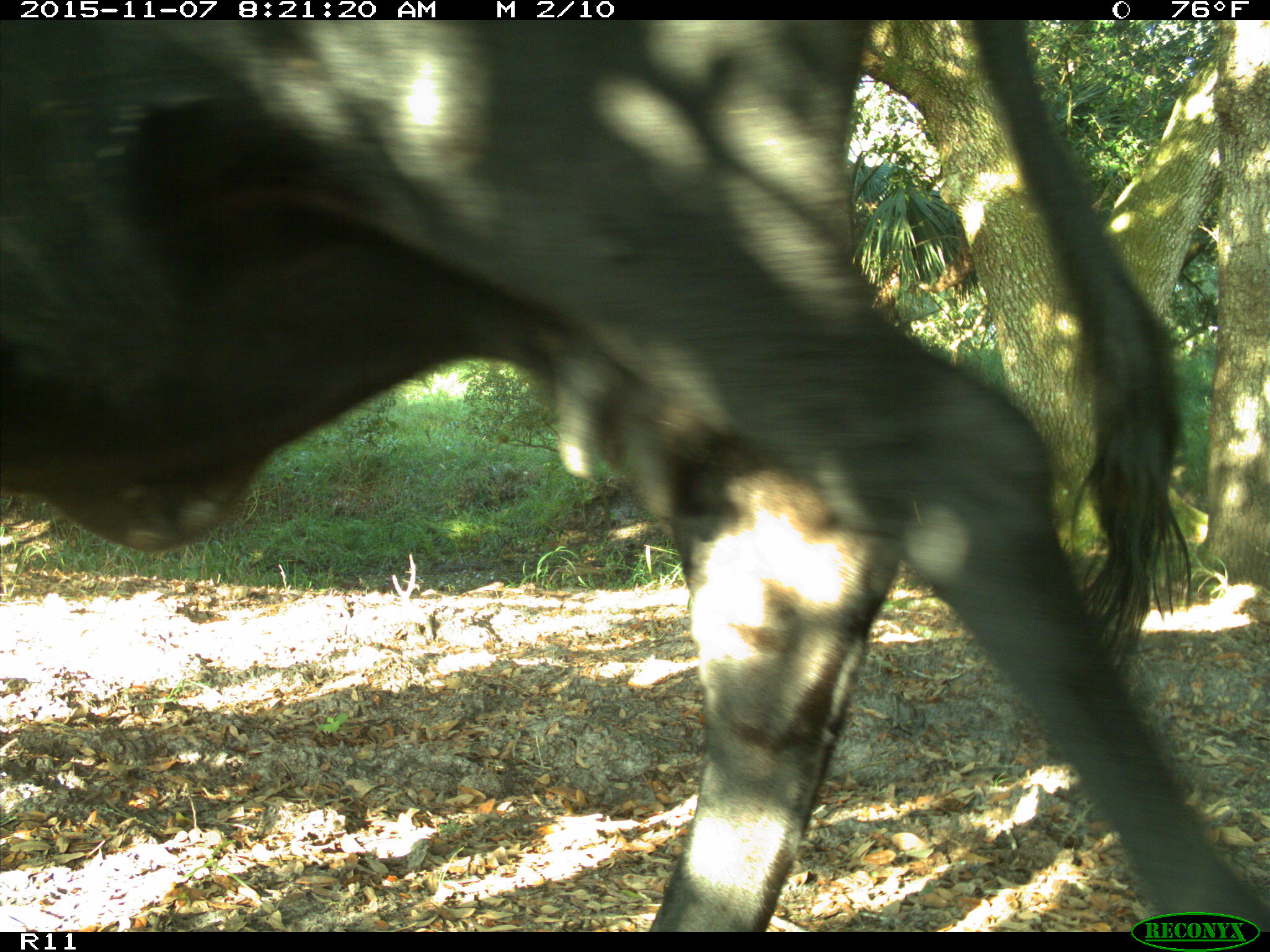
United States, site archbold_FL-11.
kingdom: Animalia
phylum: Chordata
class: Mammalia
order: Artiodactyla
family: Bovidae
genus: Bos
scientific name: Bos taurus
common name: domestic cow